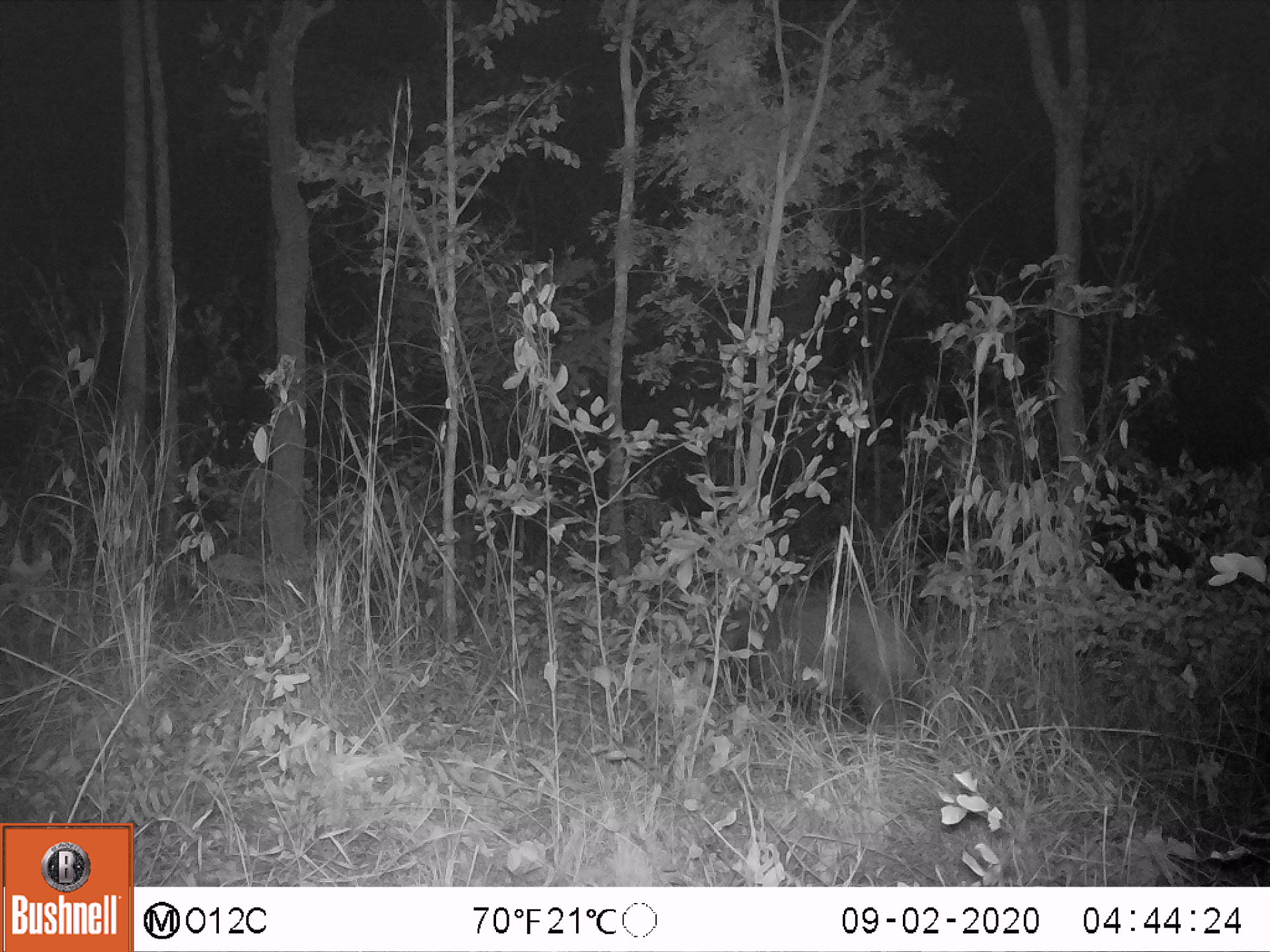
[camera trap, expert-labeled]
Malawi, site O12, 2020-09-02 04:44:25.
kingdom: Animalia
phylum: Chordata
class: Mammalia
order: Artiodactyla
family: Suidae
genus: Potamochoerus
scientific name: Potamochoerus larvatus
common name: bushpig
Bushpig (Potamochoerus larvatus), count 1.